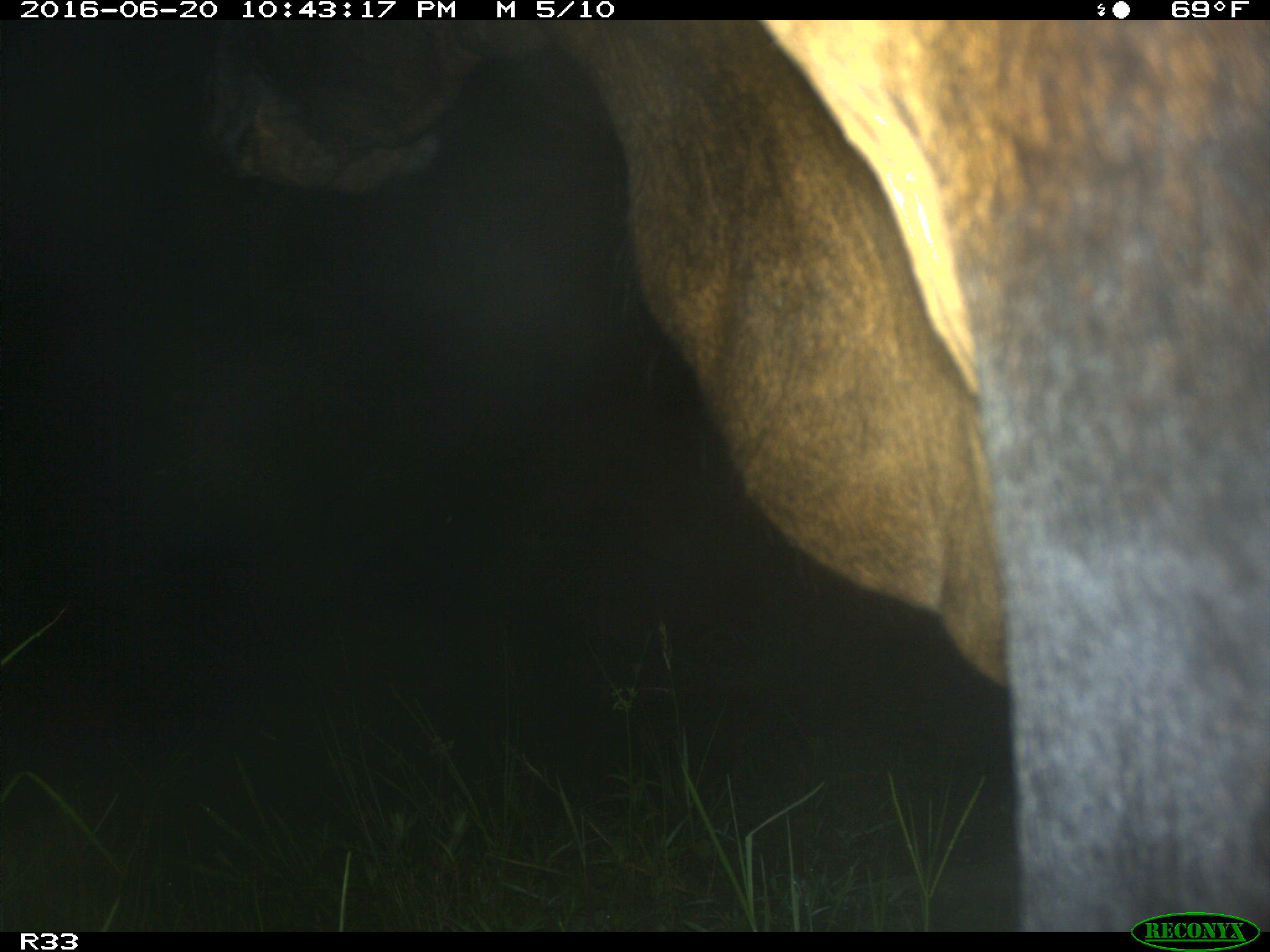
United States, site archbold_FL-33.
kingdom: Animalia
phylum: Chordata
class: Mammalia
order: Artiodactyla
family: Bovidae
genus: Bos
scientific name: Bos taurus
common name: domestic cow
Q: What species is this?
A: Bos taurus (domestic cow).